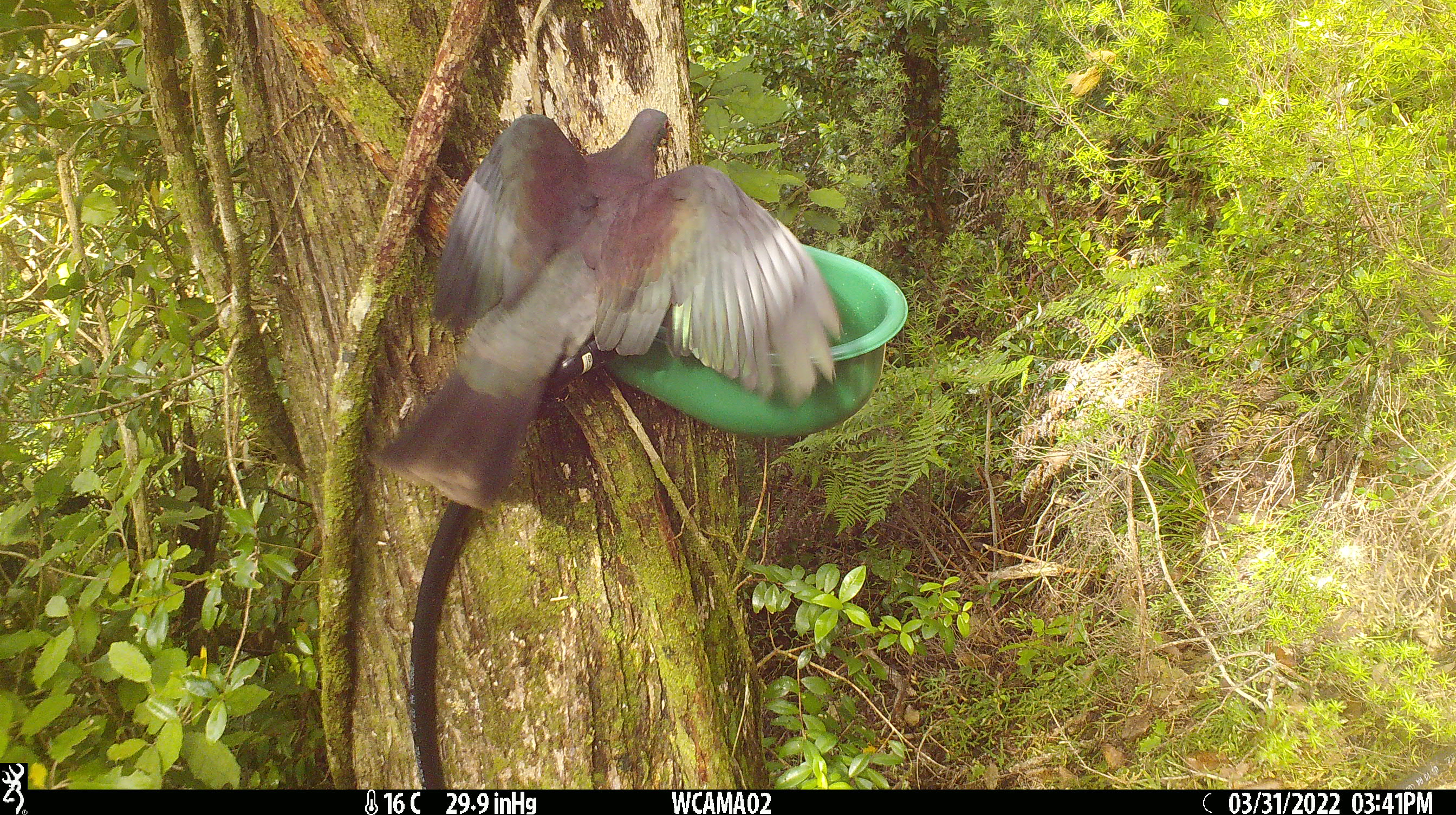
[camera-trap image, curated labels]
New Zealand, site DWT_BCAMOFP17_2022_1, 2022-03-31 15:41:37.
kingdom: Animalia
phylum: Chordata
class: Aves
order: Columbiformes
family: Columbidae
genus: Hemiphaga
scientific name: Hemiphaga novaeseelandiae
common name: new zealand pigeon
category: kereru